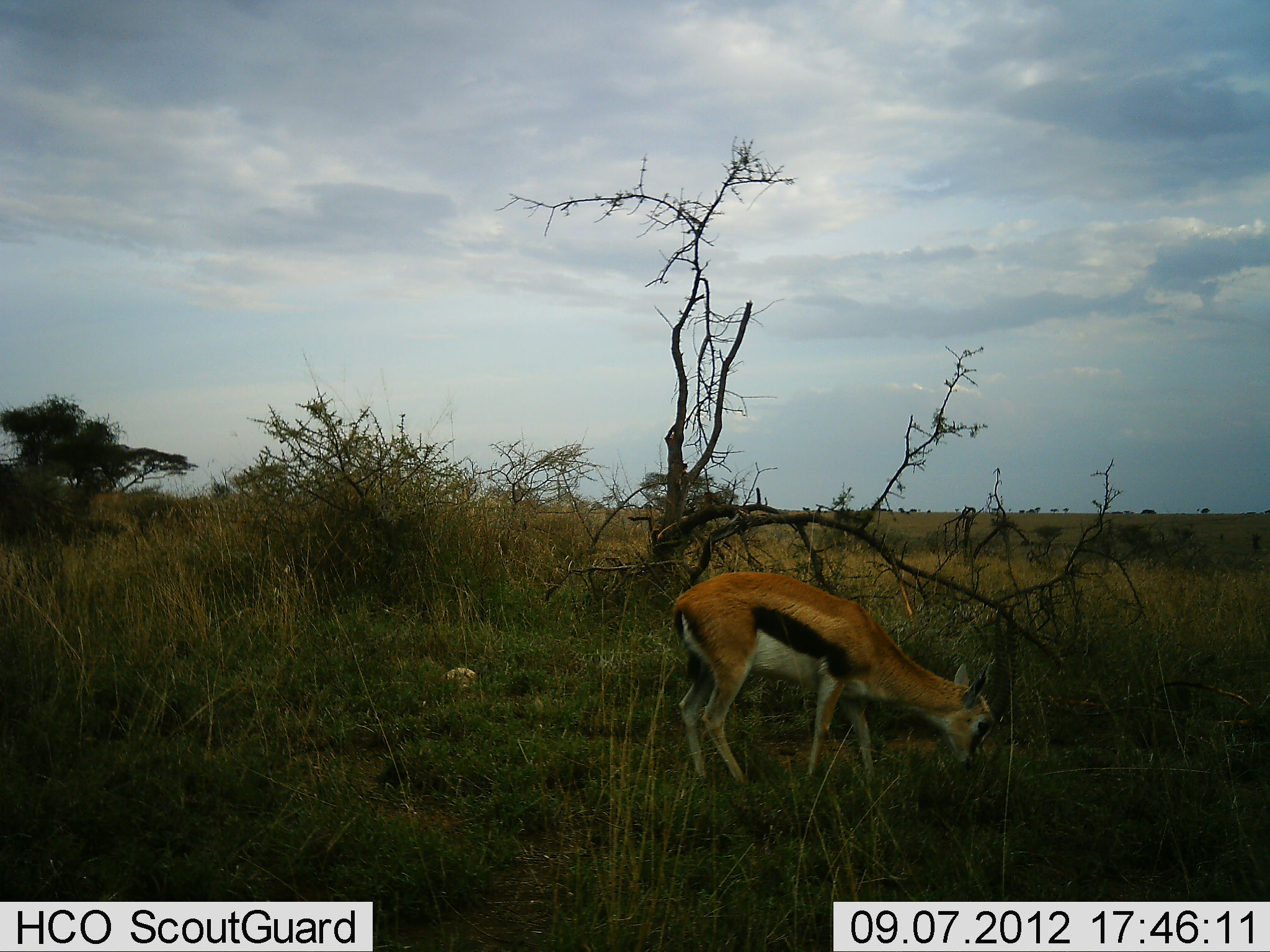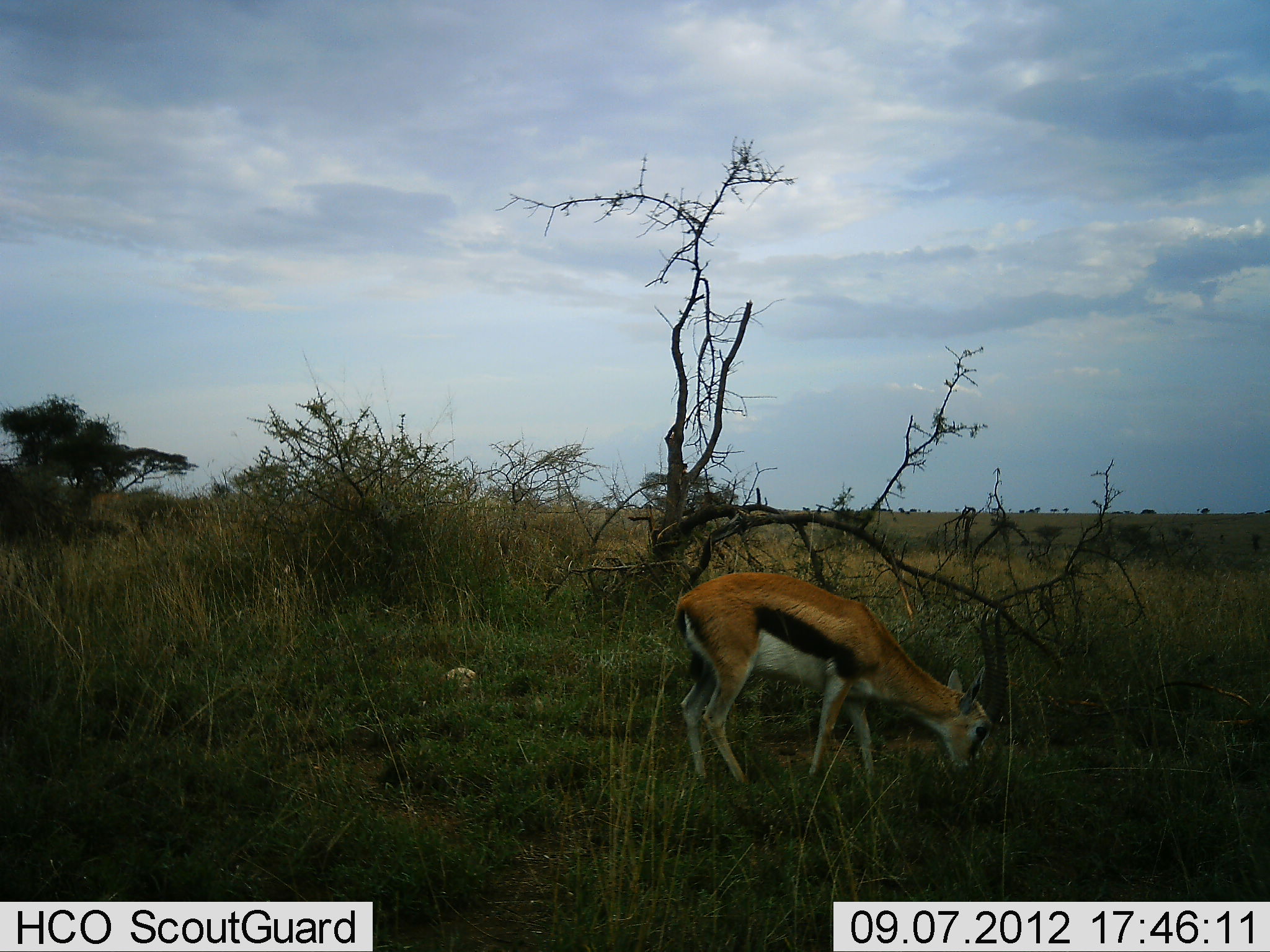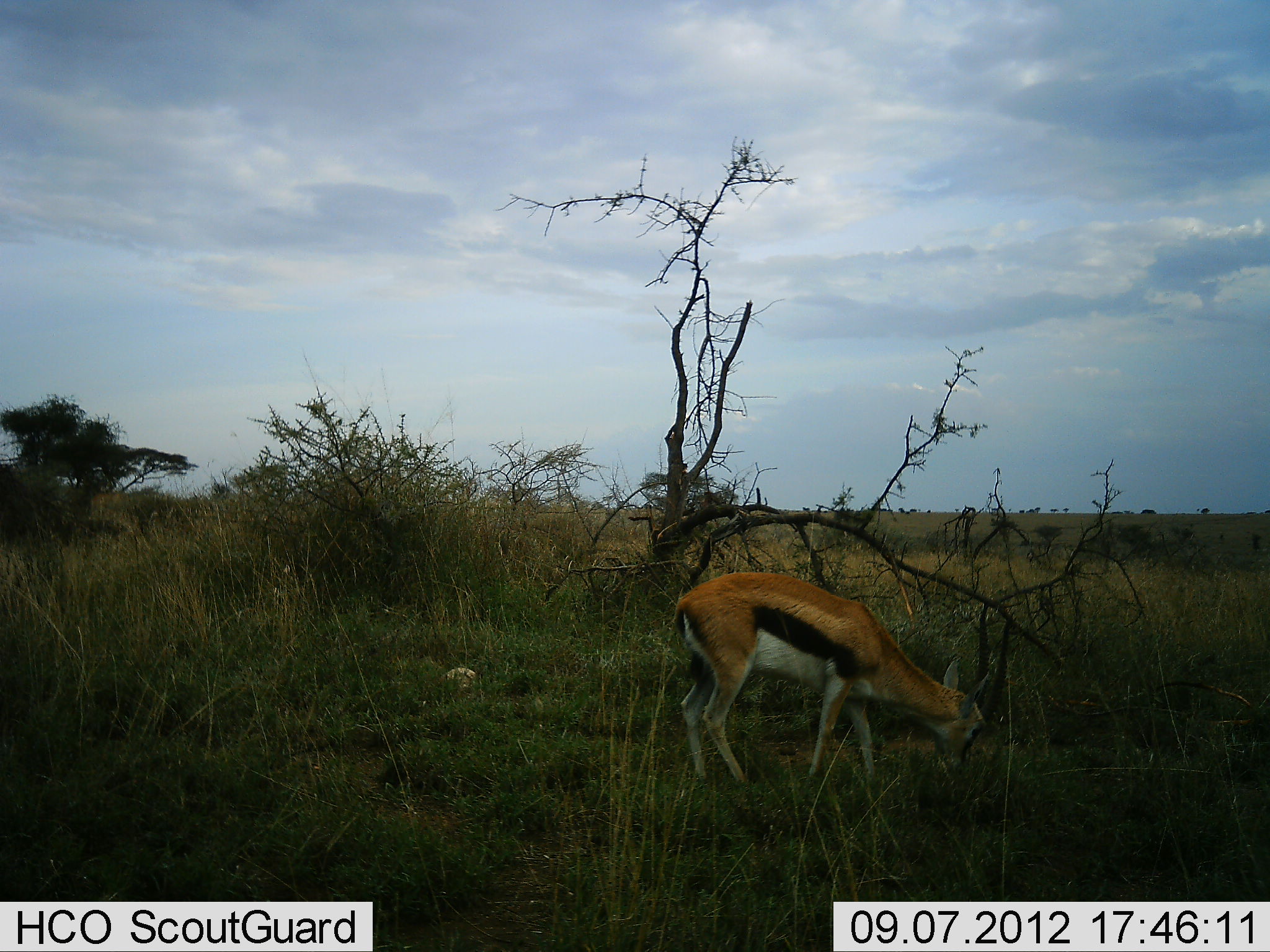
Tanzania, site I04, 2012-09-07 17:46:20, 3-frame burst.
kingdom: Animalia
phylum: Chordata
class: Mammalia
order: Artiodactyla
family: Bovidae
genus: Eudorcas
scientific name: Eudorcas thomsonii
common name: thomson's gazelle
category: gazellethomsons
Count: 1.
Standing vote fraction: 40%.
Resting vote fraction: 0%.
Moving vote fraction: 10%.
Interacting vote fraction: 0%.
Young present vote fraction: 0%.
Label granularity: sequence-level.